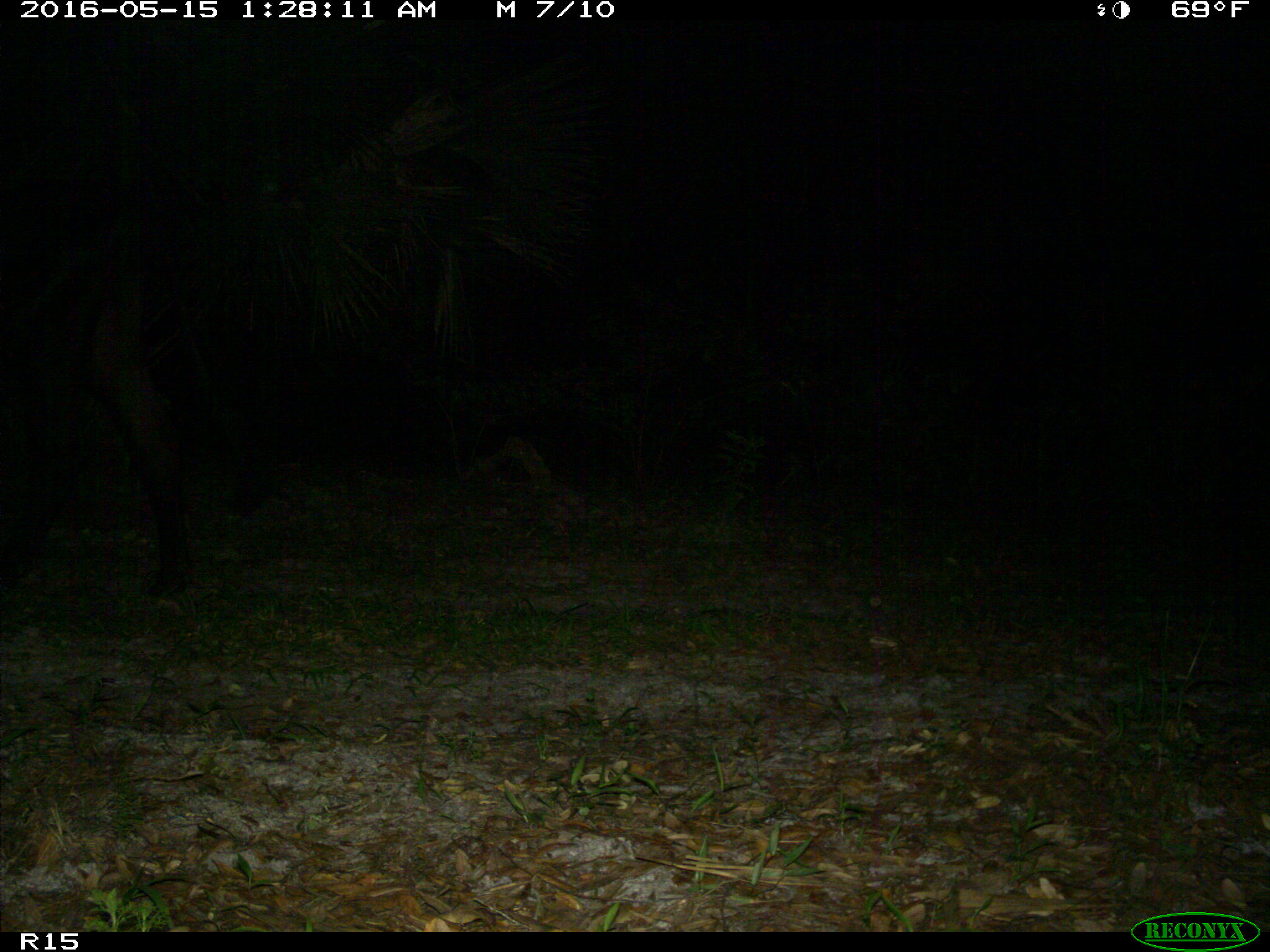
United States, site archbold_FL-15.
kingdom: Animalia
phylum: Chordata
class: Mammalia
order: Artiodactyla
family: Bovidae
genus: Bos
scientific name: Bos taurus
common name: domestic cow